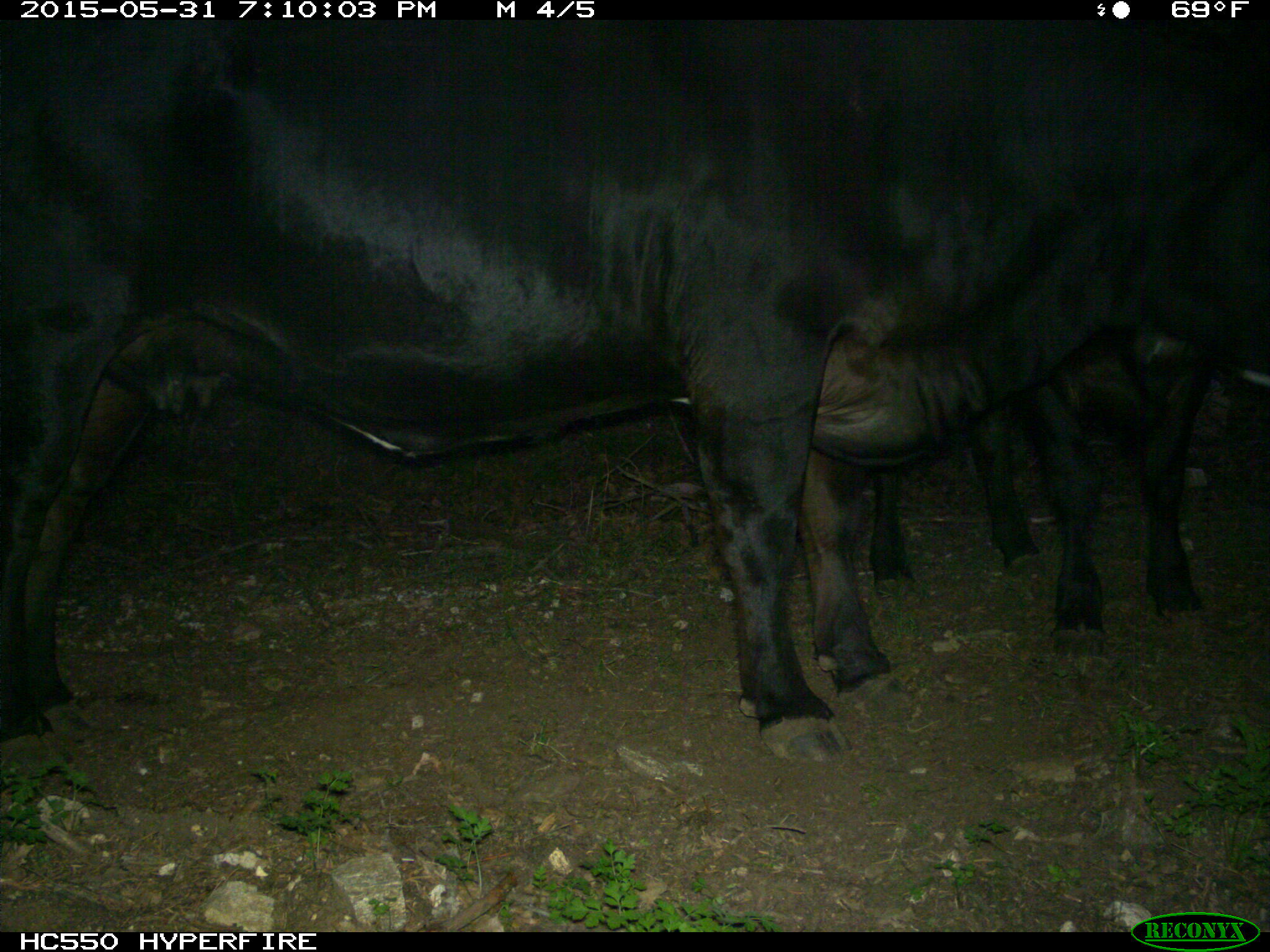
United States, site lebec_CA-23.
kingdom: Animalia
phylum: Chordata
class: Mammalia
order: Artiodactyla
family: Bovidae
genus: Bos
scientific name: Bos taurus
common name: domestic cow